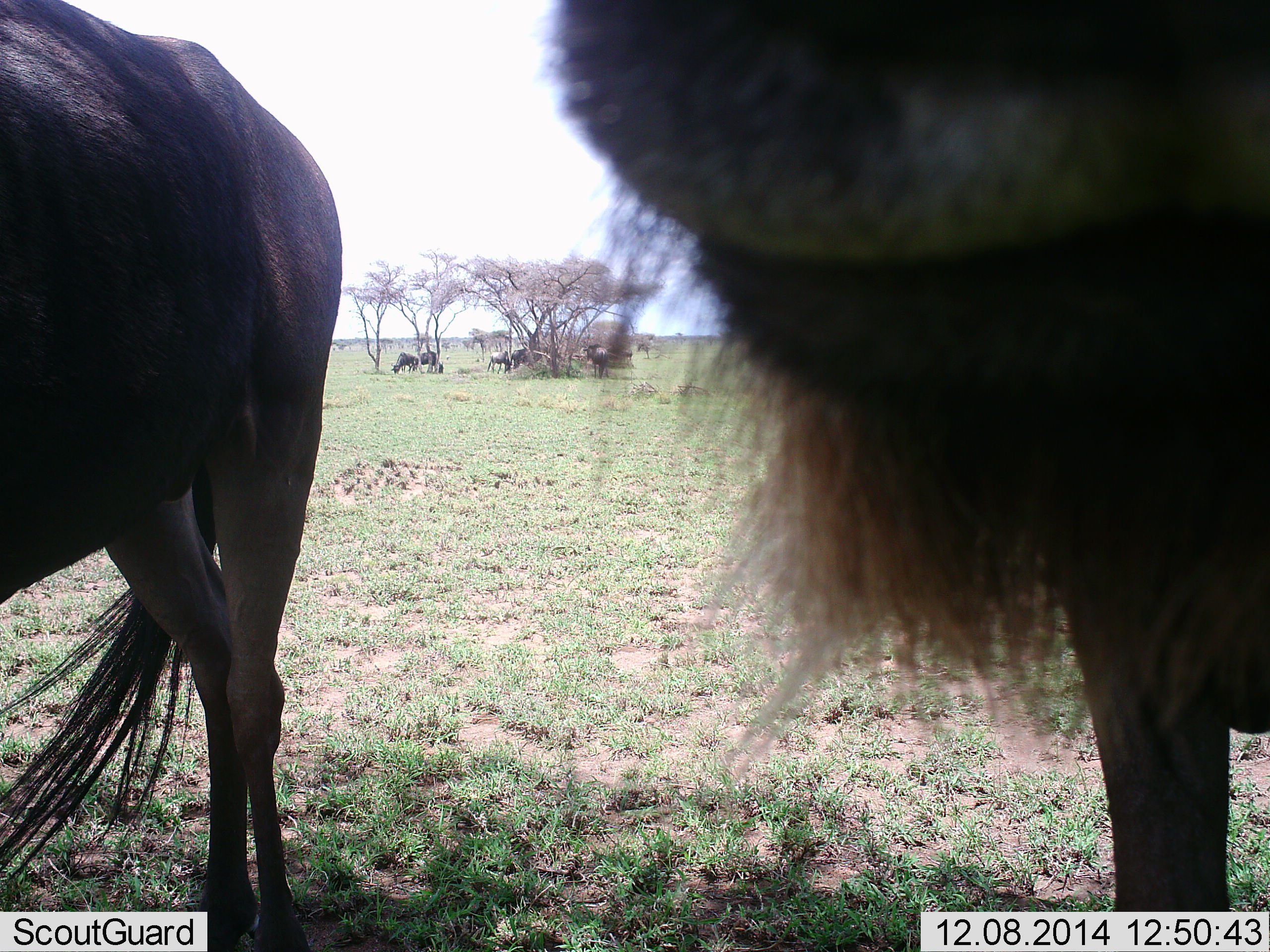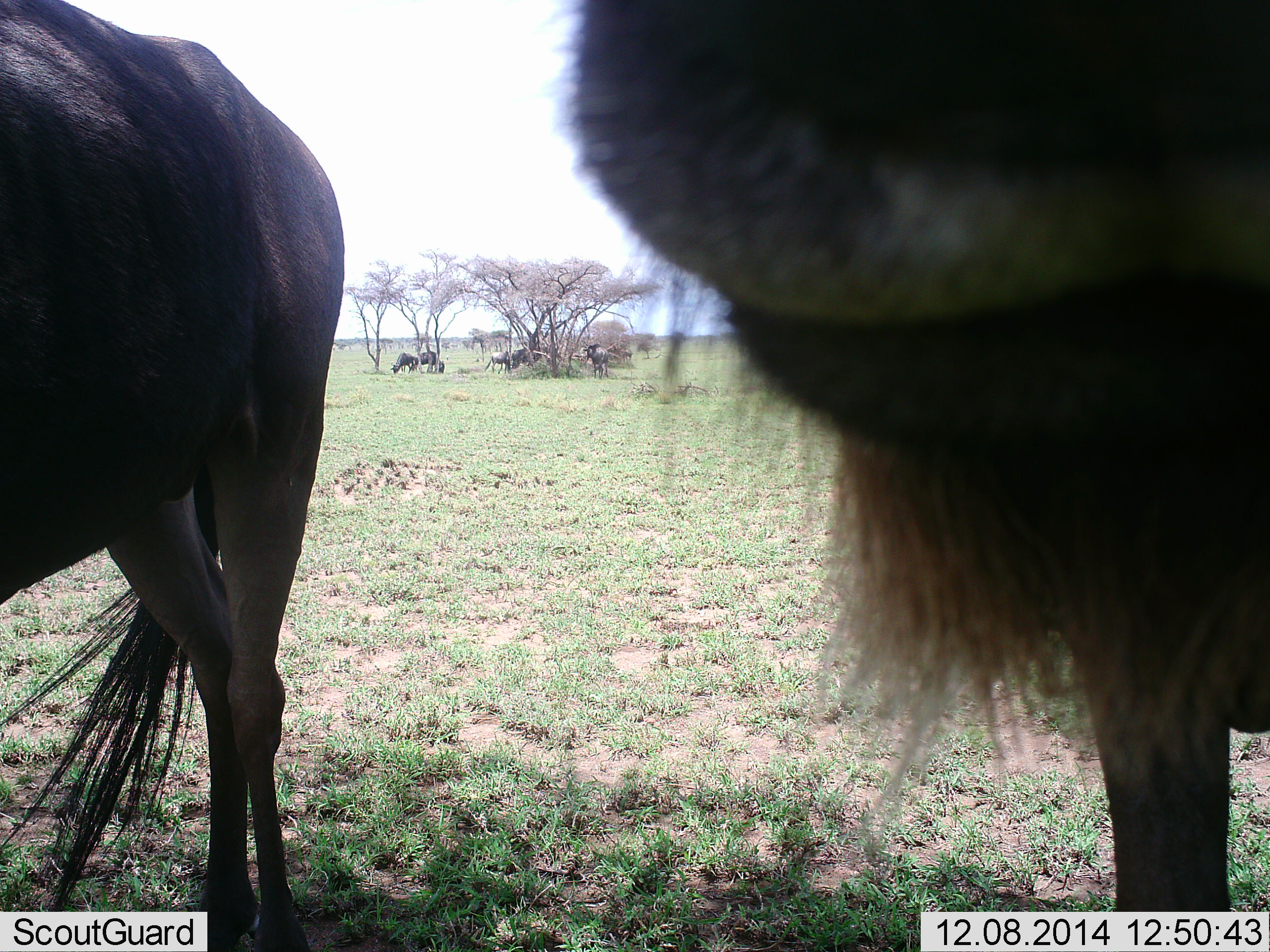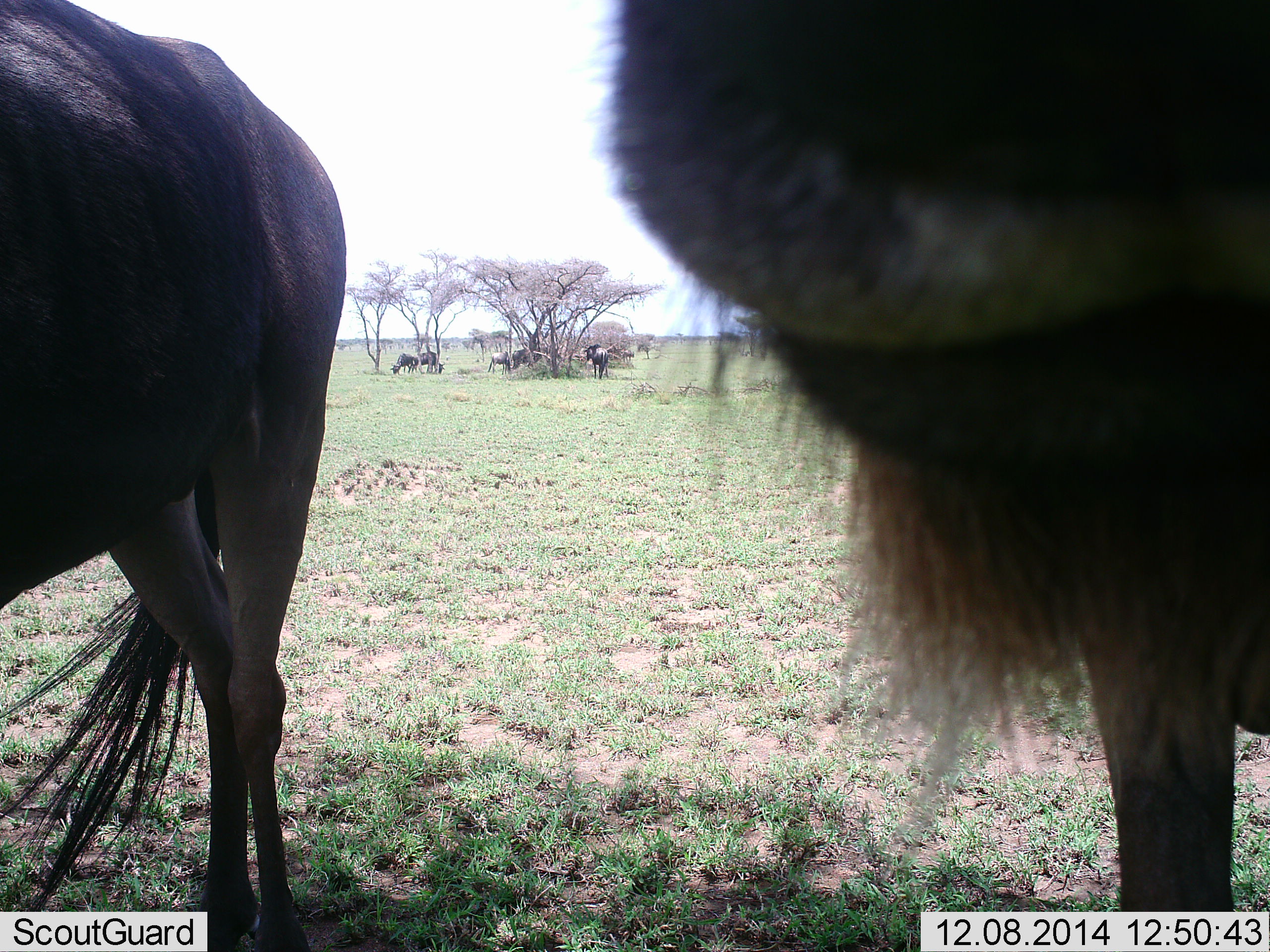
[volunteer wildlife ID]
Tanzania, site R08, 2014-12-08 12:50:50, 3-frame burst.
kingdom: Animalia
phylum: Chordata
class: Mammalia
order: Artiodactyla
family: Bovidae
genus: Connochaetes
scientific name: Connochaetes taurinus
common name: blue wildebeest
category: wildebeest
Wildebeest (blue wildebeest) (Connochaetes taurinus), count 8. Behavior (volunteer vote fractions): standing 80%, resting 10%, moving 0%, interacting 0%. Young present (vote fraction): 0%. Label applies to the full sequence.